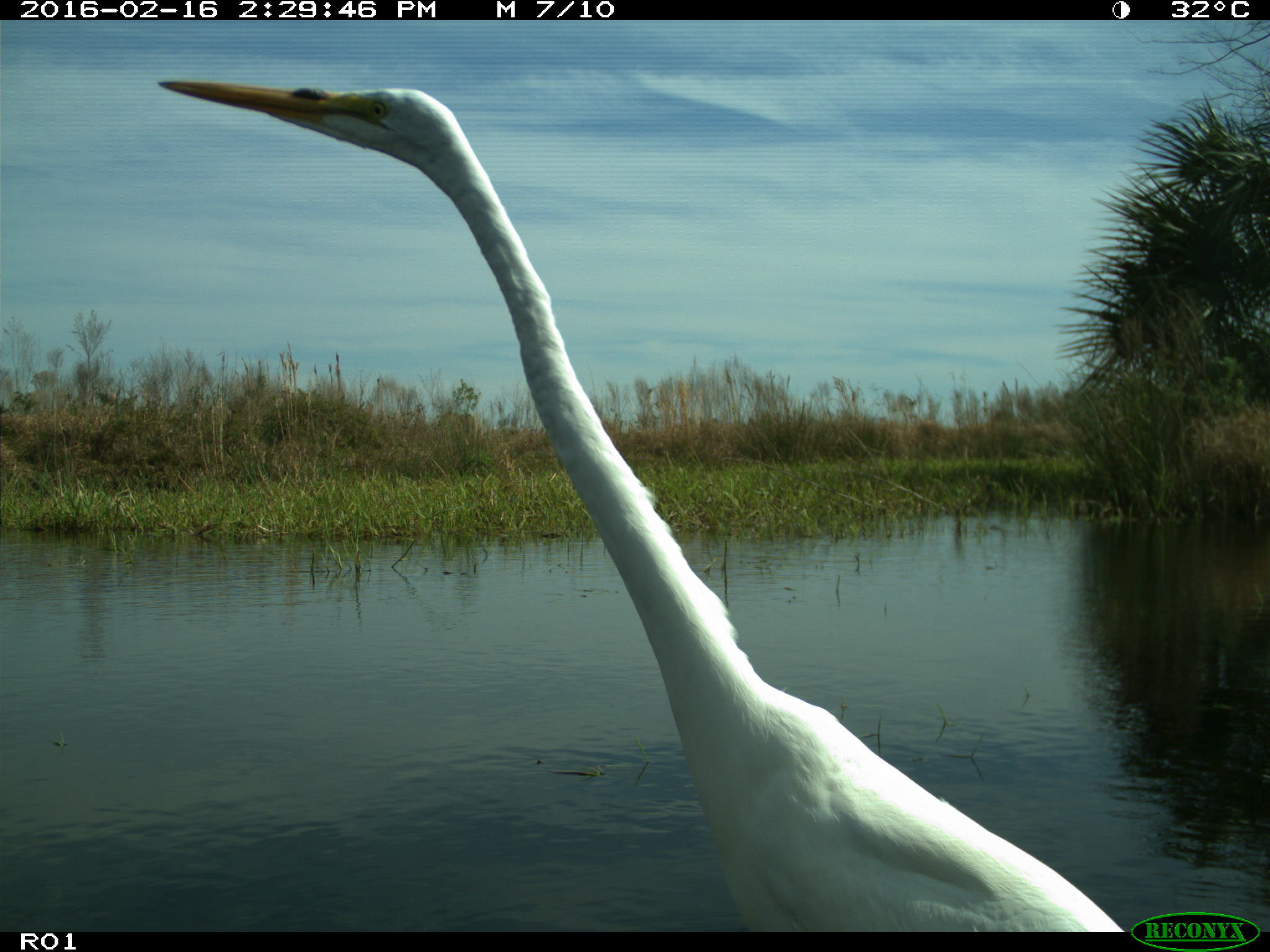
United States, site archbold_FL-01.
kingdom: Animalia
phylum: Chordata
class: Aves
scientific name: Aves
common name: birds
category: unidentified bird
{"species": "unidentified bird (birds) (Aves)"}